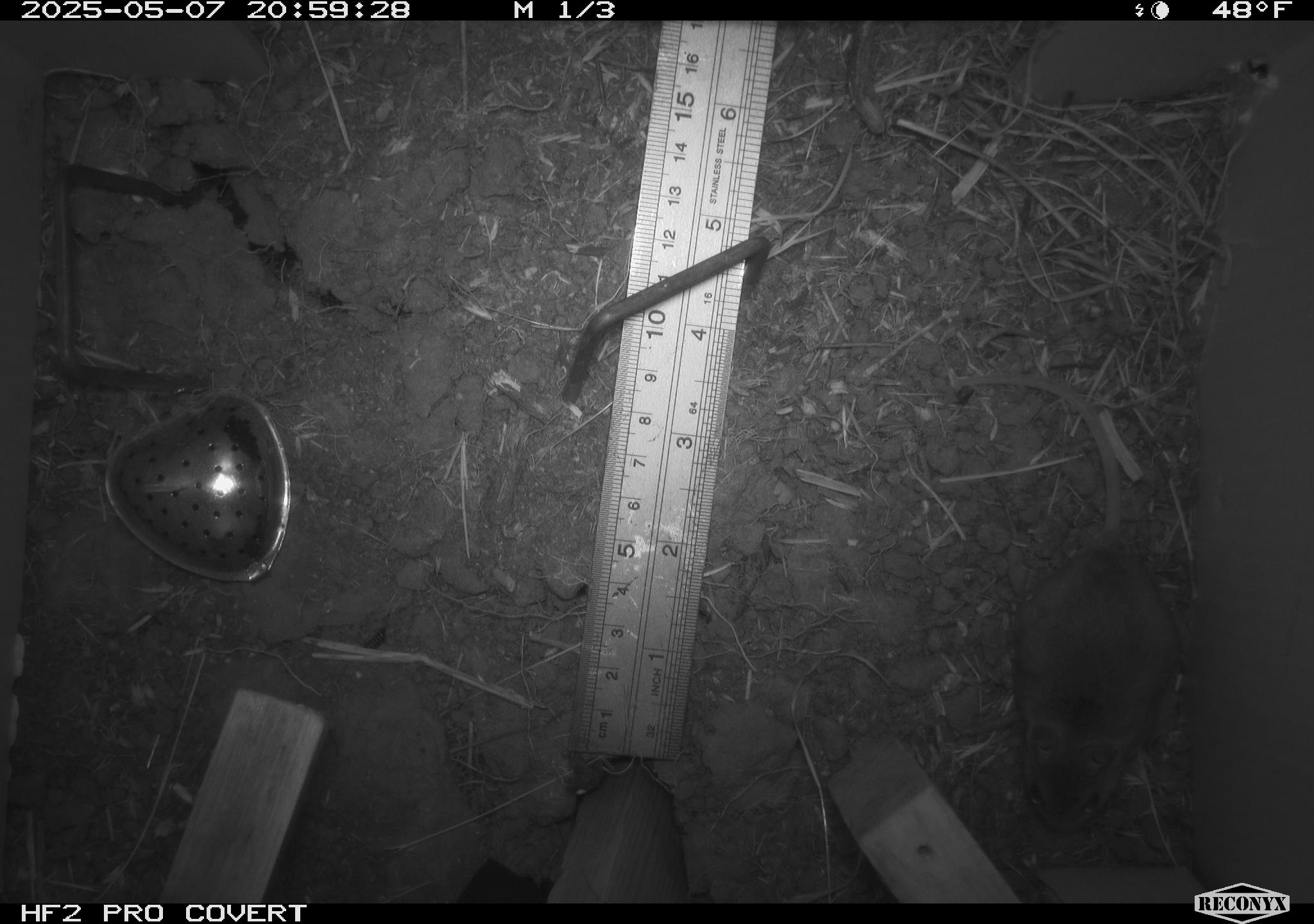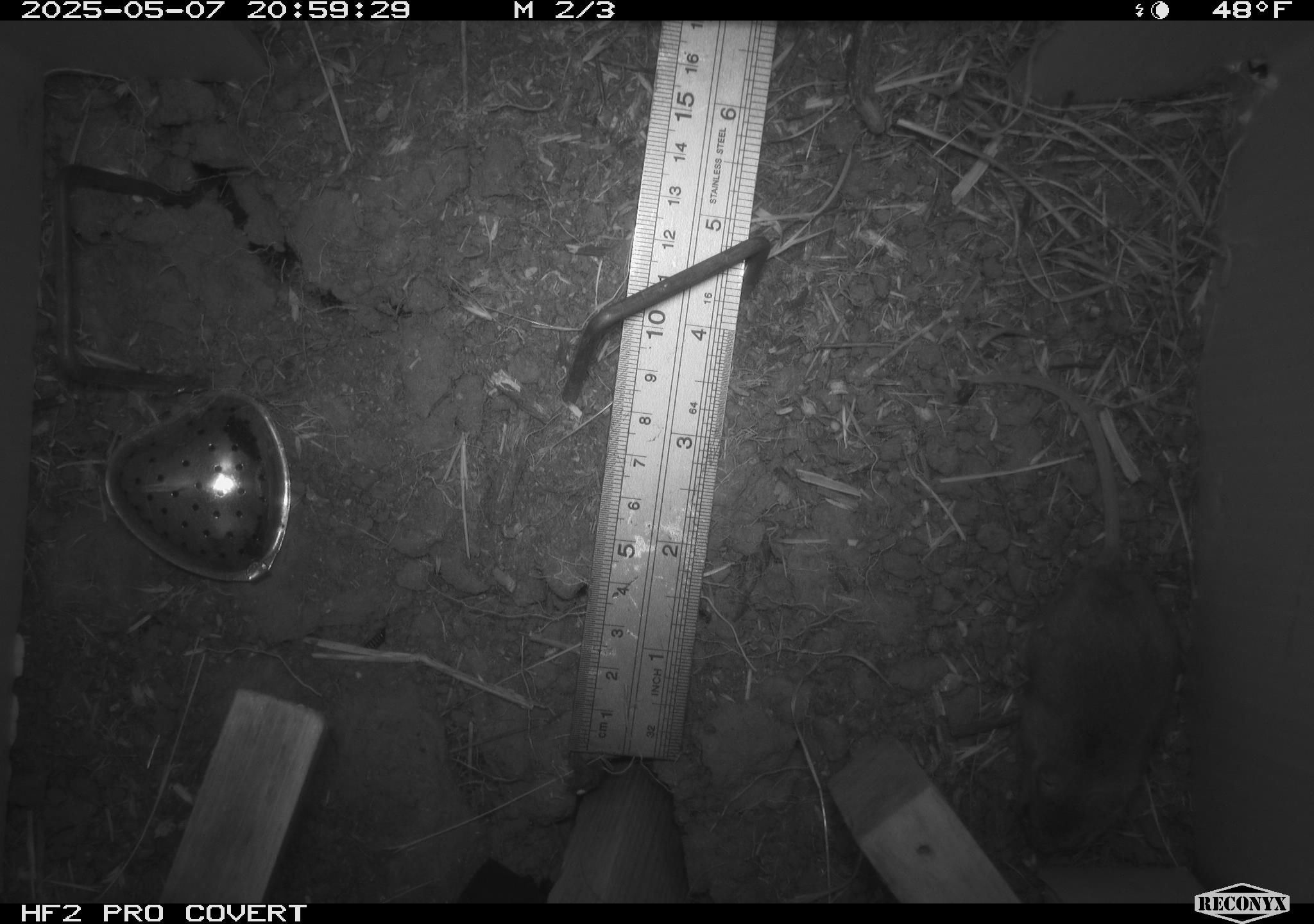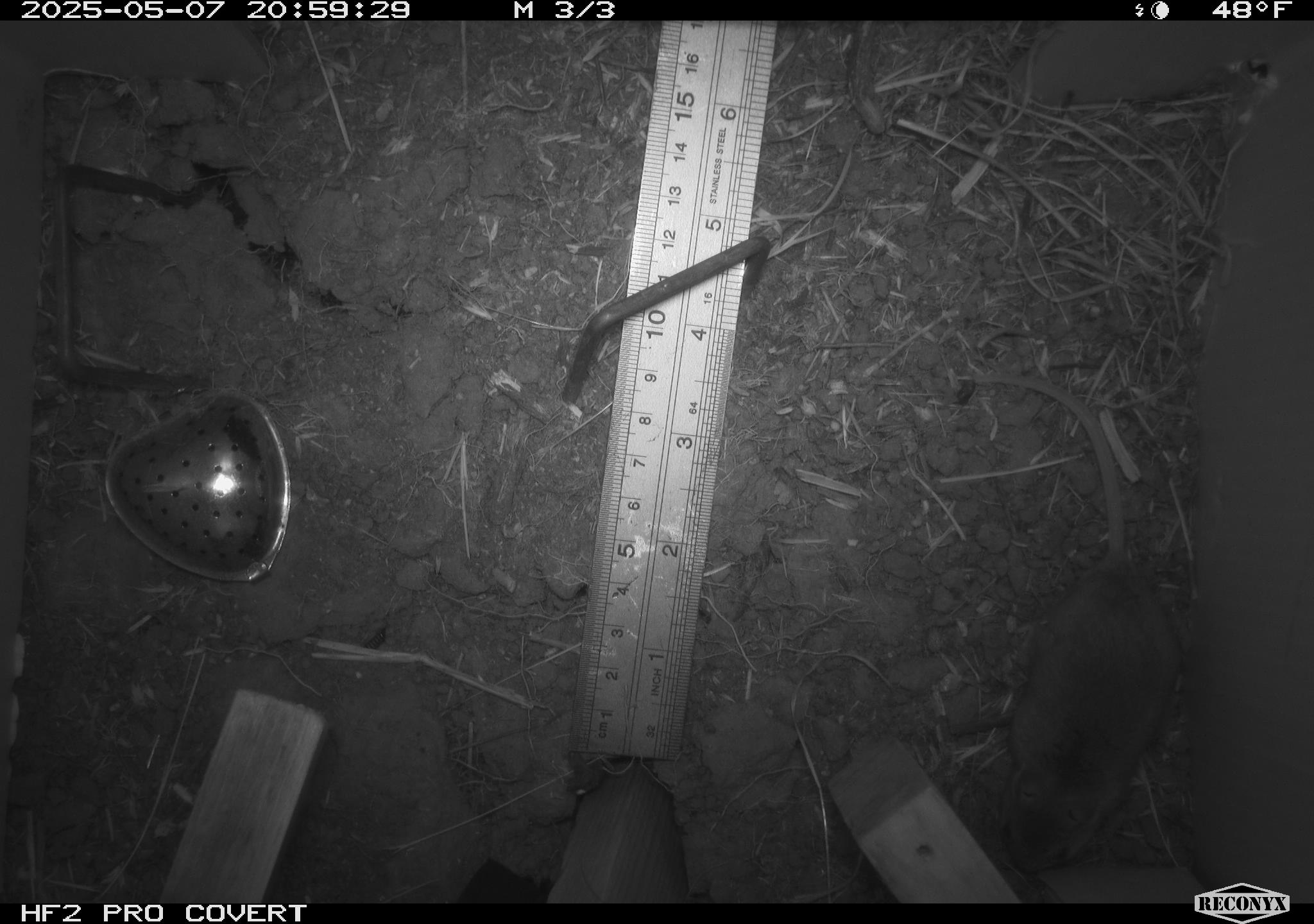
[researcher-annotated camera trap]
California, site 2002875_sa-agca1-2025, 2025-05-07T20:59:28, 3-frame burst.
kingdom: Animalia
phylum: Chordata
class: Mammalia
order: Rodentia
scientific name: Rodentia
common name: mouse species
Mouse species (Rodentia).